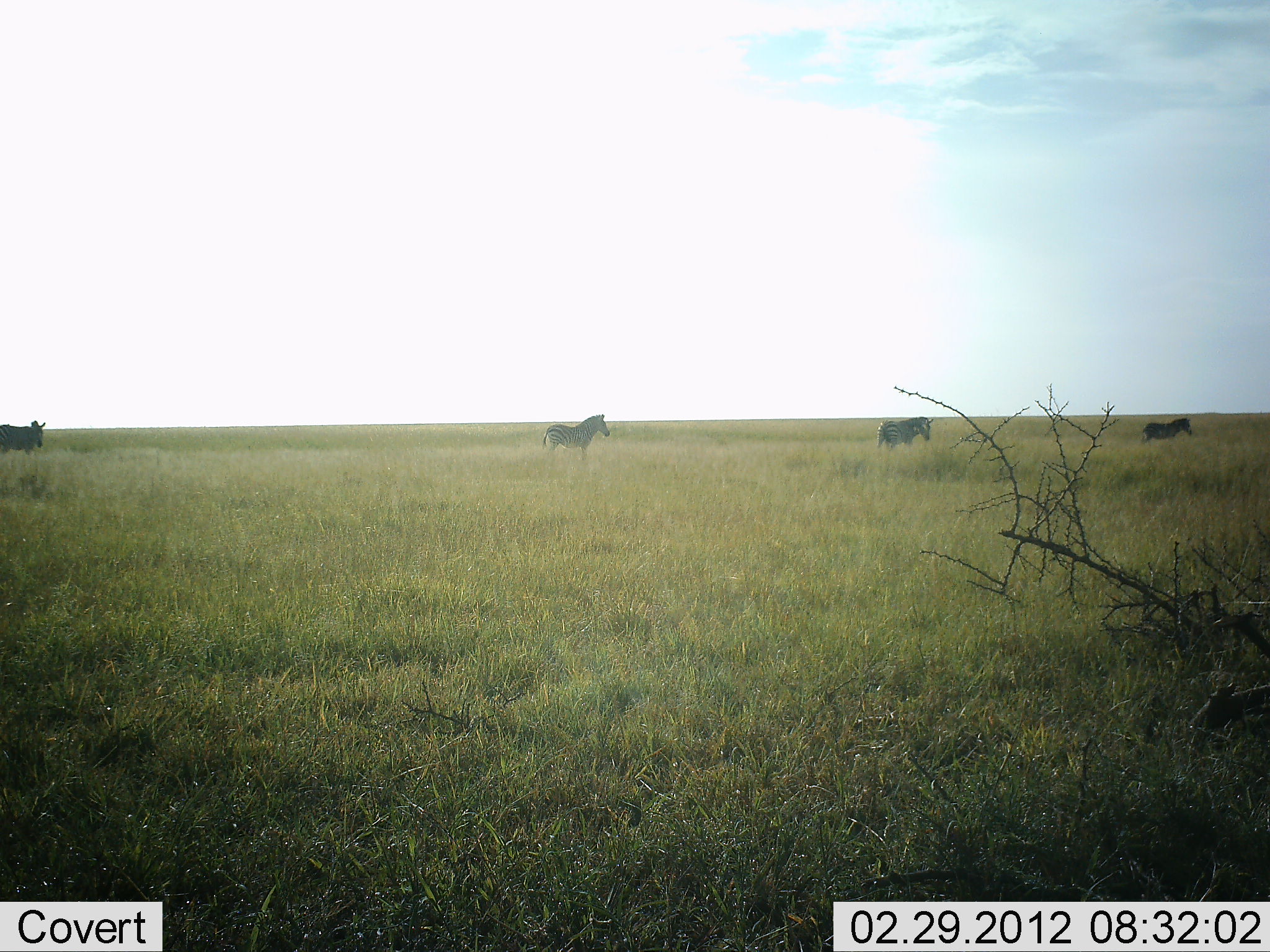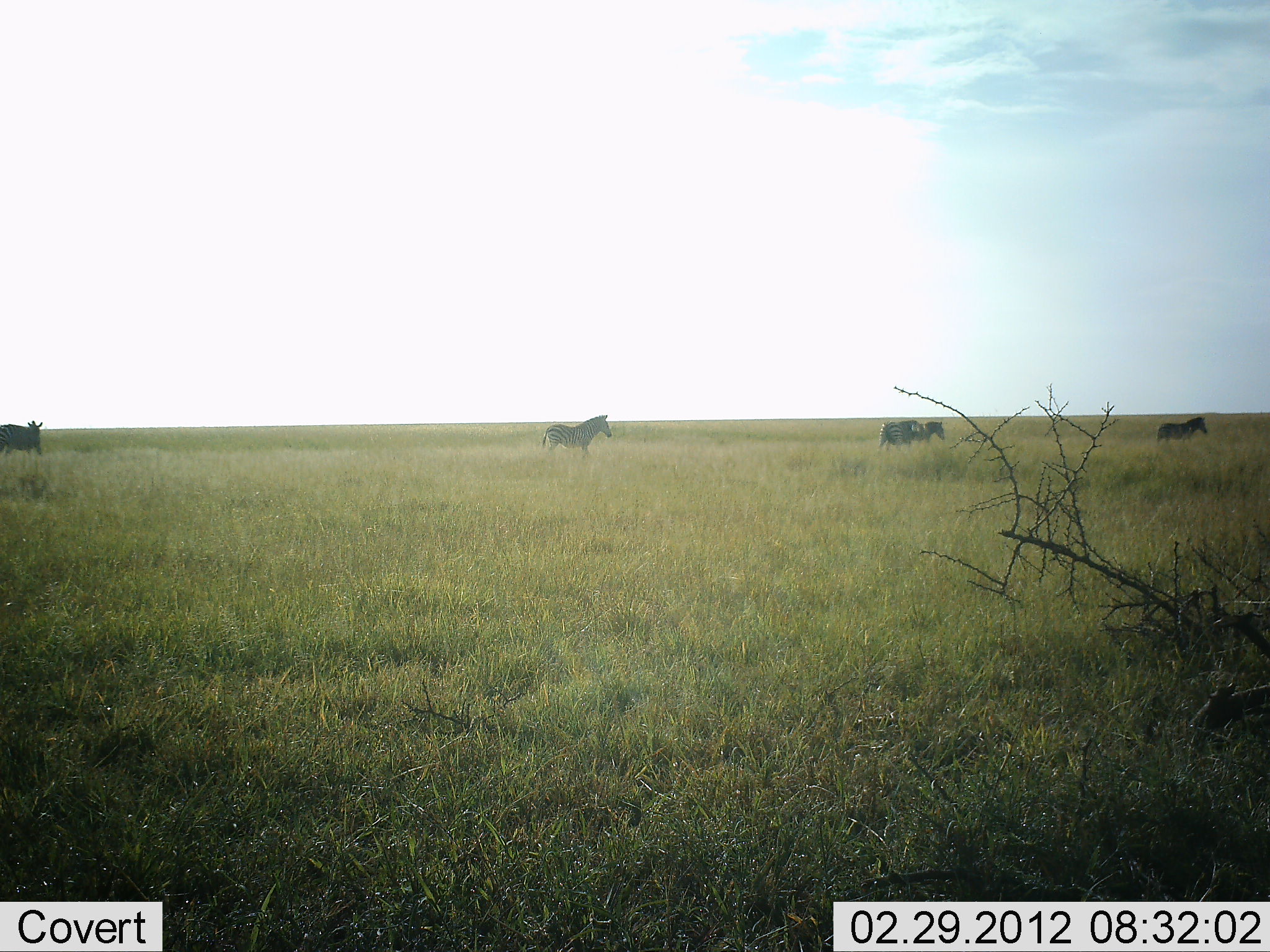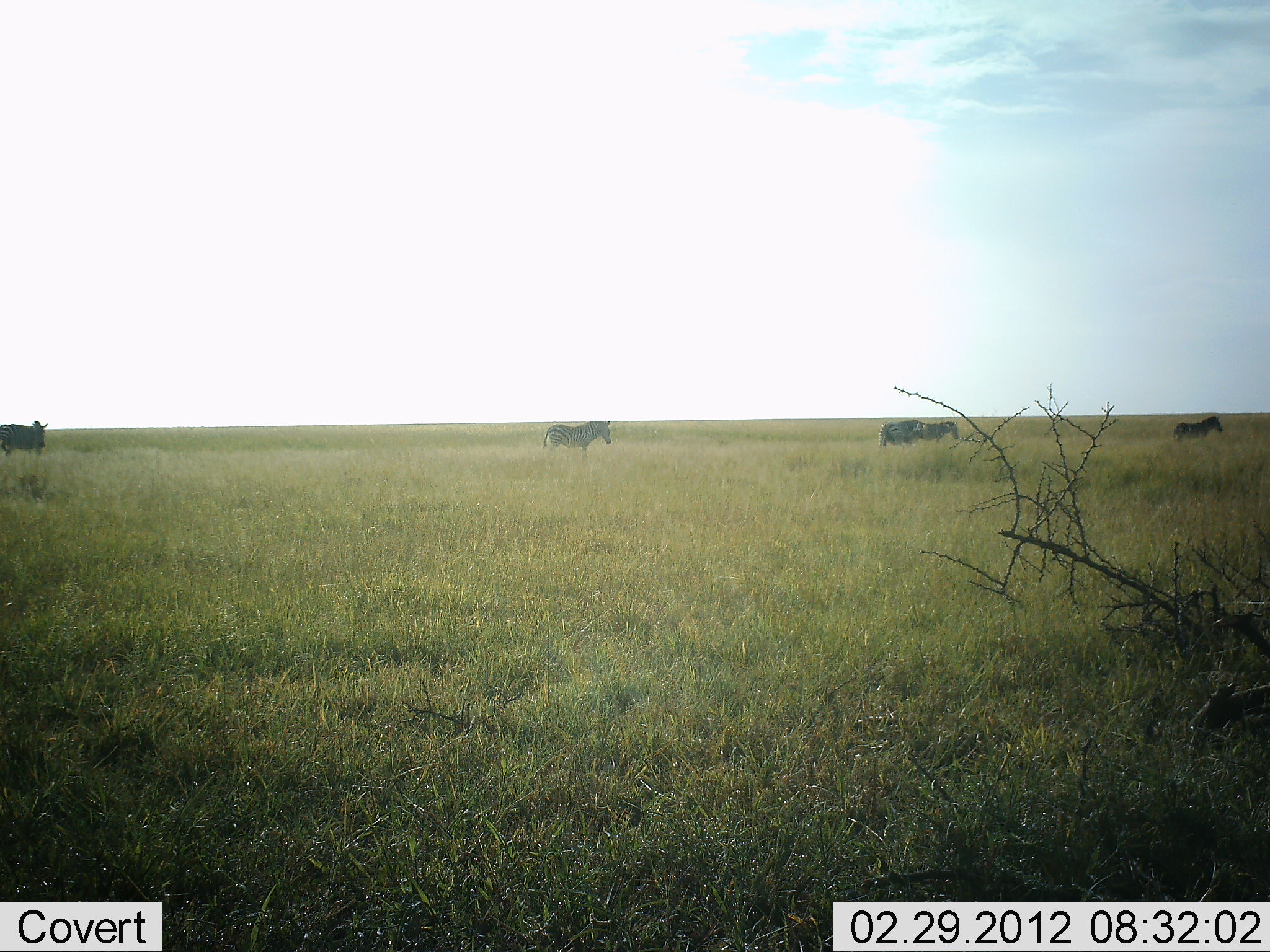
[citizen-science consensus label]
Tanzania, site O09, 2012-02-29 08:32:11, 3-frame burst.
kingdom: Animalia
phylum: Chordata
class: Mammalia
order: Perissodactyla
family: Equidae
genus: Equus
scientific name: Equus quagga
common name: plains zebra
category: zebra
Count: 5.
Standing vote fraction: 58%.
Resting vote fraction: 0%.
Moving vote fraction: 83%.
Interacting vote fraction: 0%.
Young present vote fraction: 0%.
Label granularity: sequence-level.